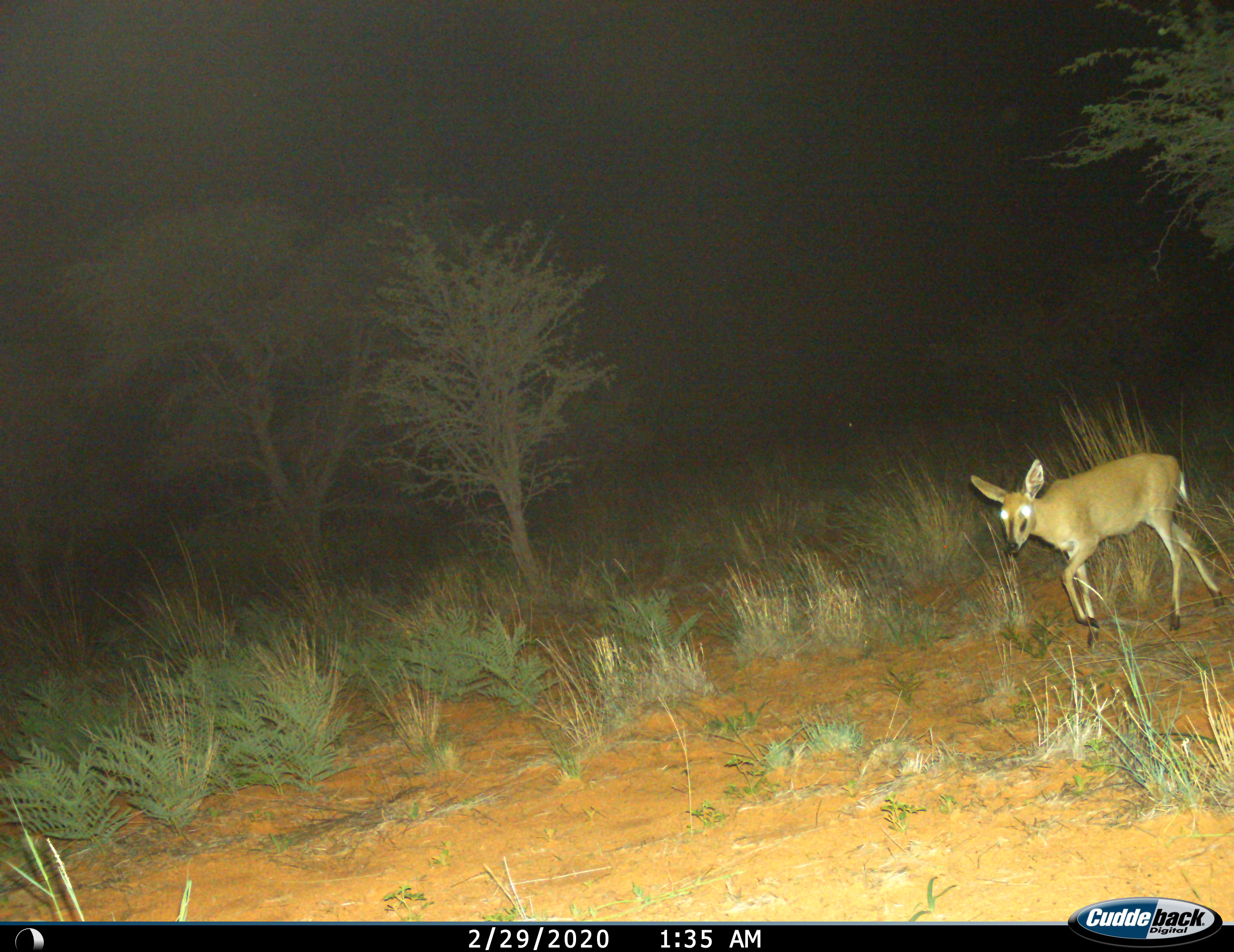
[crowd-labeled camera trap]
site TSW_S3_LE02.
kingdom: Animalia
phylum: Chordata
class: Mammalia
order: Artiodactyla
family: Bovidae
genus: Sylvicapra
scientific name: Sylvicapra grimmia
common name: common duiker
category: duikercommongrey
Duikercommongrey (common duiker) (Sylvicapra grimmia), count 1. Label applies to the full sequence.